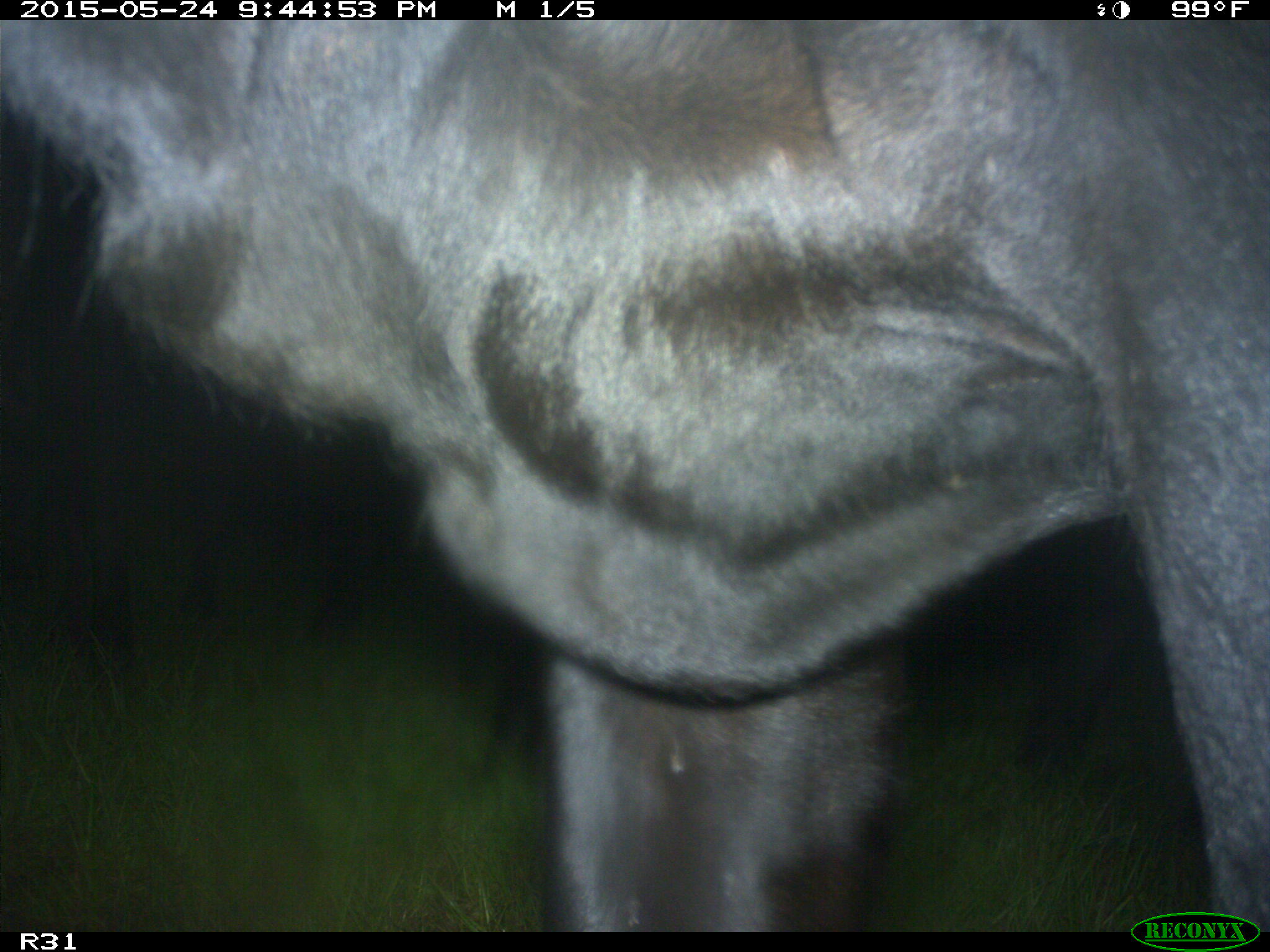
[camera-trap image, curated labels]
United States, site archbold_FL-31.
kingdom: Animalia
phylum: Chordata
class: Mammalia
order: Artiodactyla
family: Bovidae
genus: Bos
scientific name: Bos taurus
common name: domestic cow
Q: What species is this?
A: Bos taurus (domestic cow).